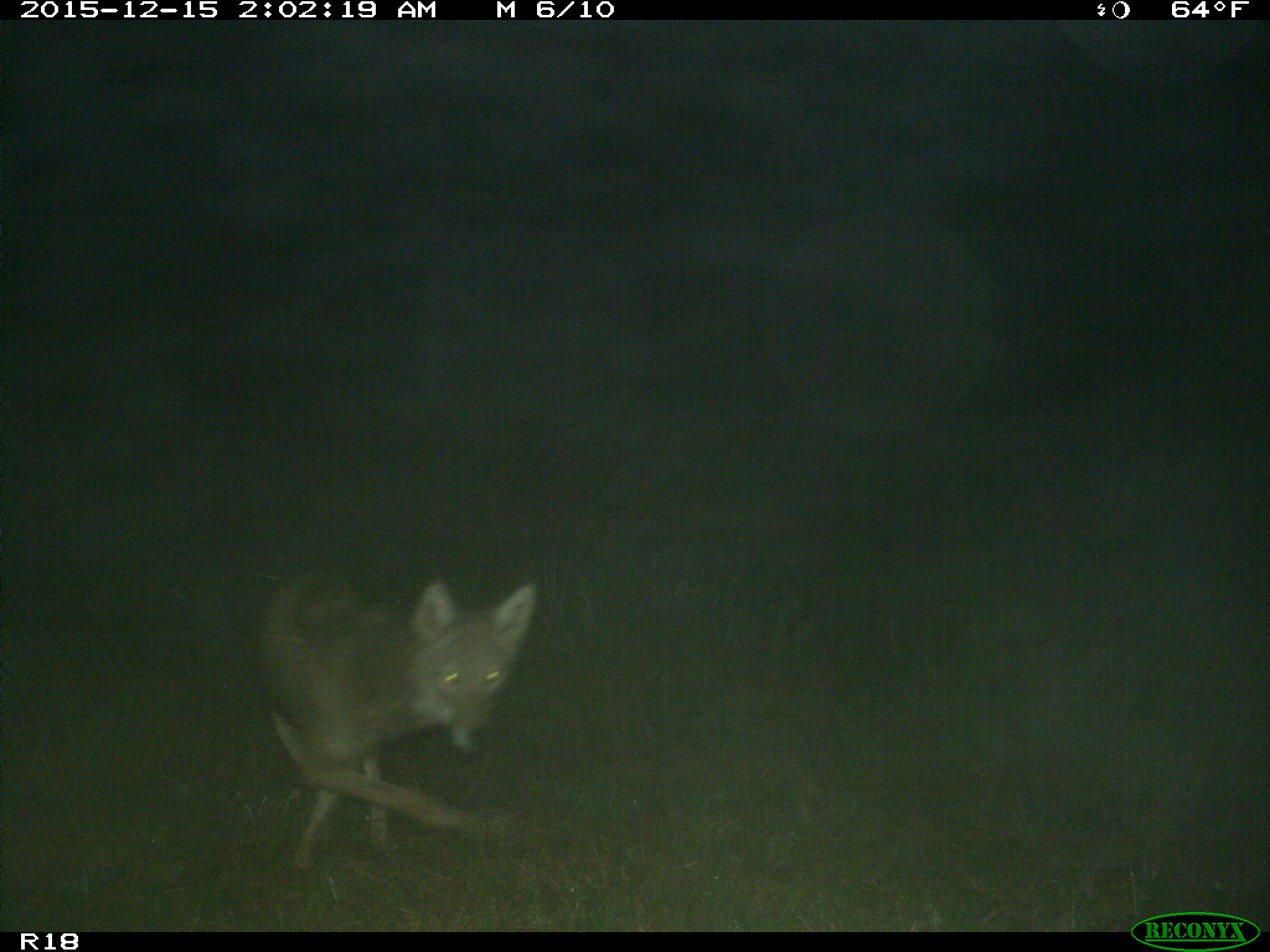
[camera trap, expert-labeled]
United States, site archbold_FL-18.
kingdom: Animalia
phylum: Chordata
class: Mammalia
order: Carnivora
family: Canidae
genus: Canis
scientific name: Canis latrans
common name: coyote